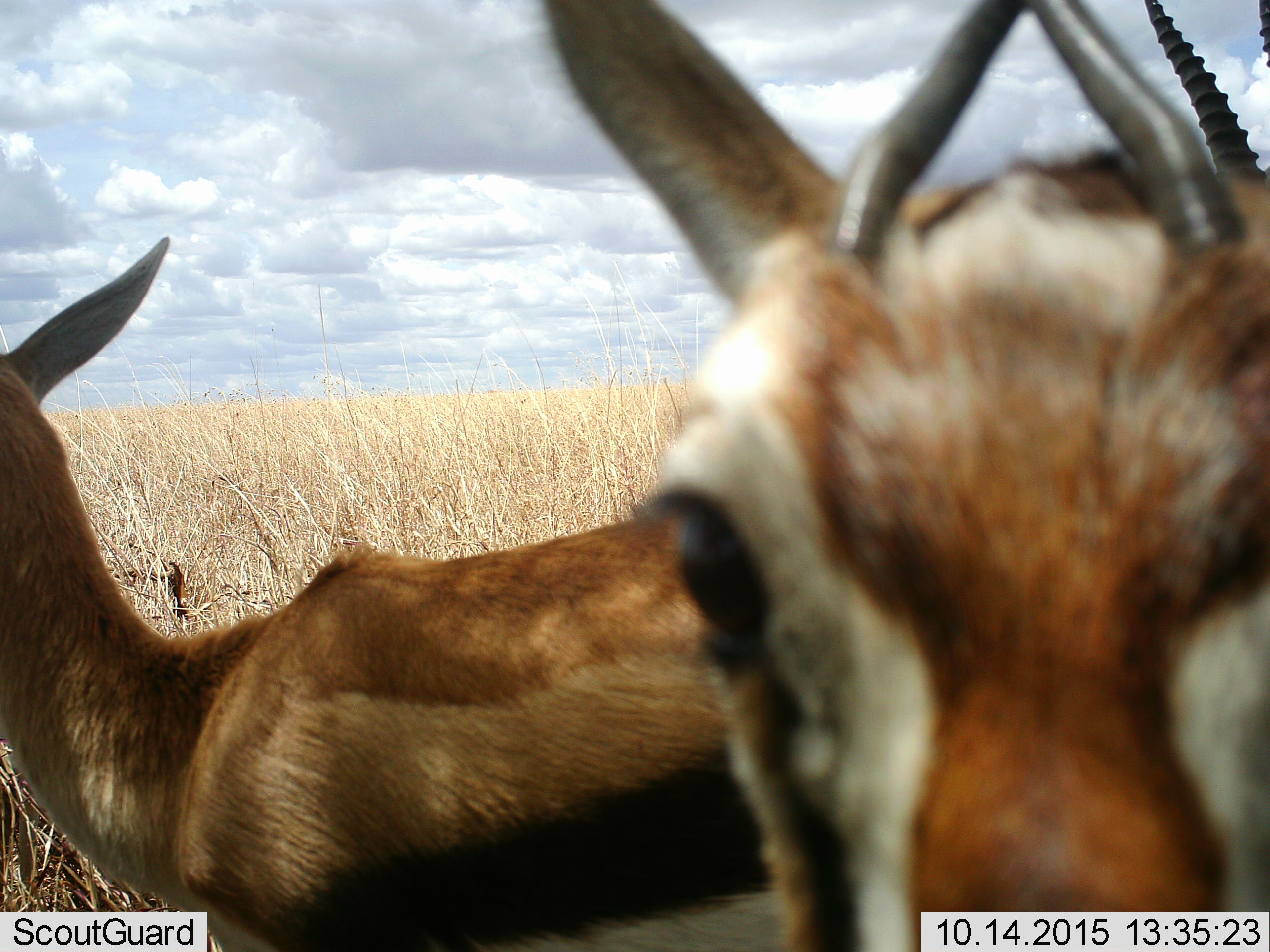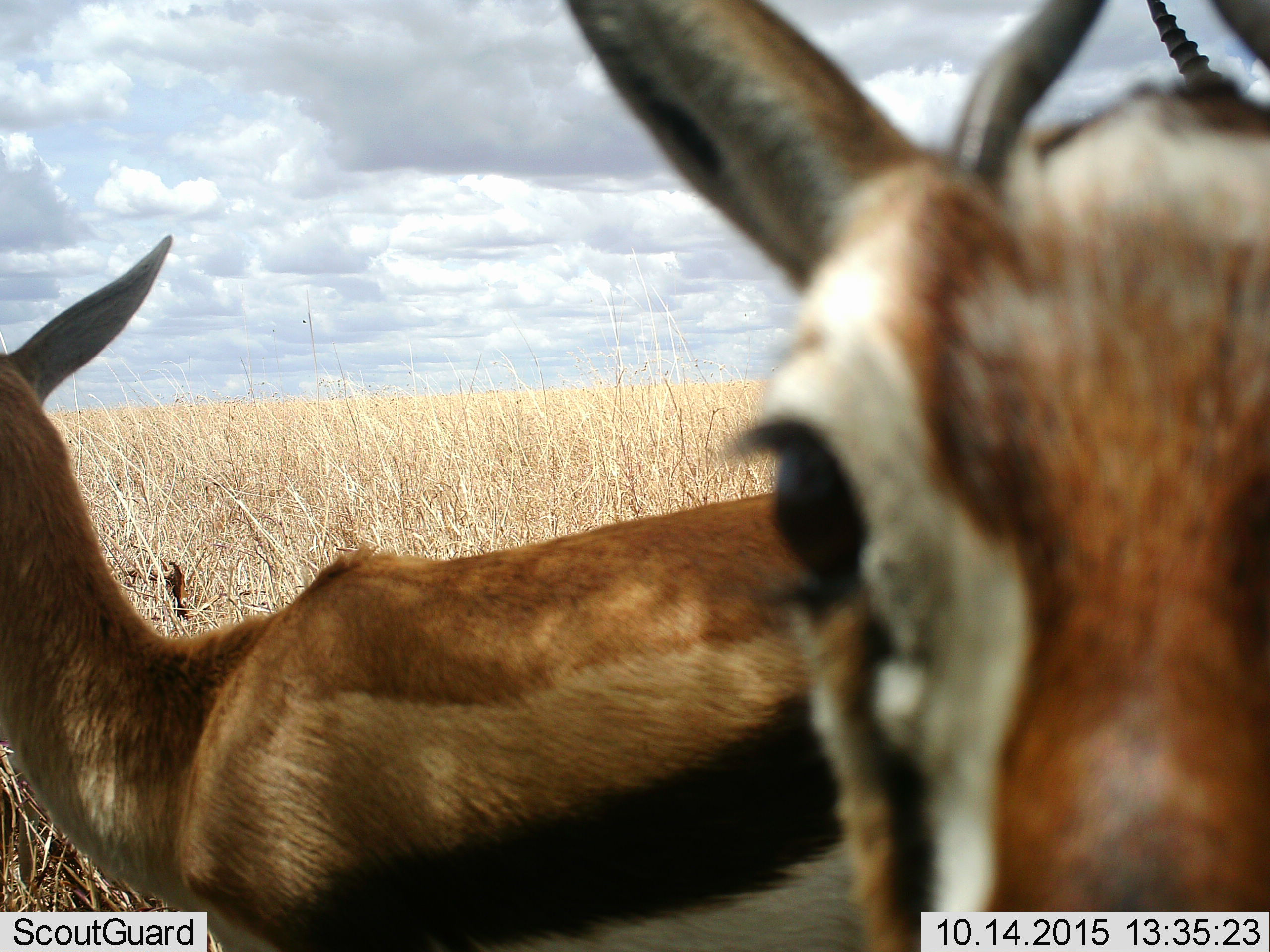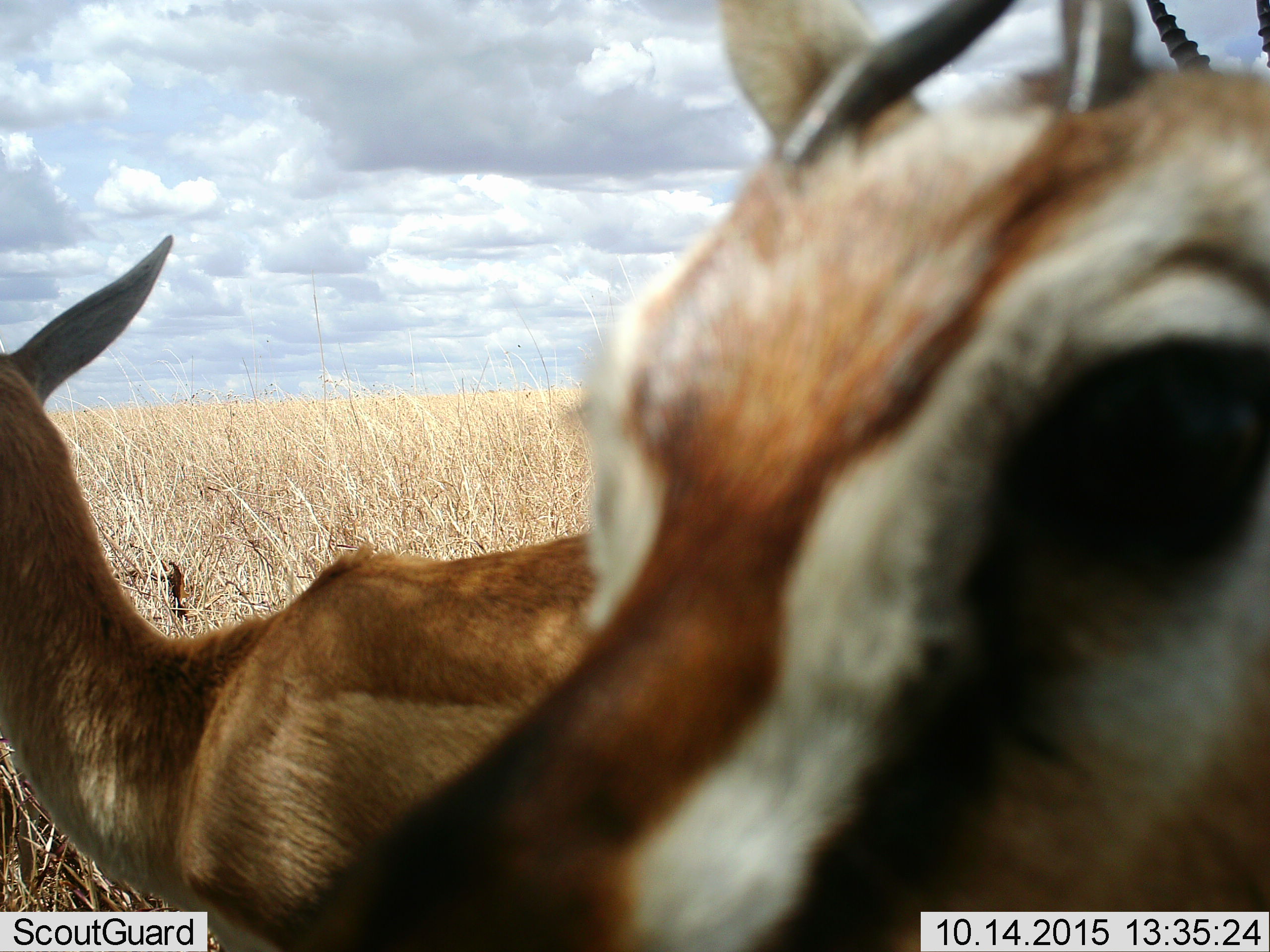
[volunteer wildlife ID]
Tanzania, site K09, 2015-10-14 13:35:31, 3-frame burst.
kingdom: Animalia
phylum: Chordata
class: Mammalia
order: Artiodactyla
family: Bovidae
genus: Eudorcas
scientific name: Eudorcas thomsonii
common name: thomson's gazelle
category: gazellethomsons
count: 2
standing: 89%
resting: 11%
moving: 11%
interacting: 0%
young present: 0%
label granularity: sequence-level